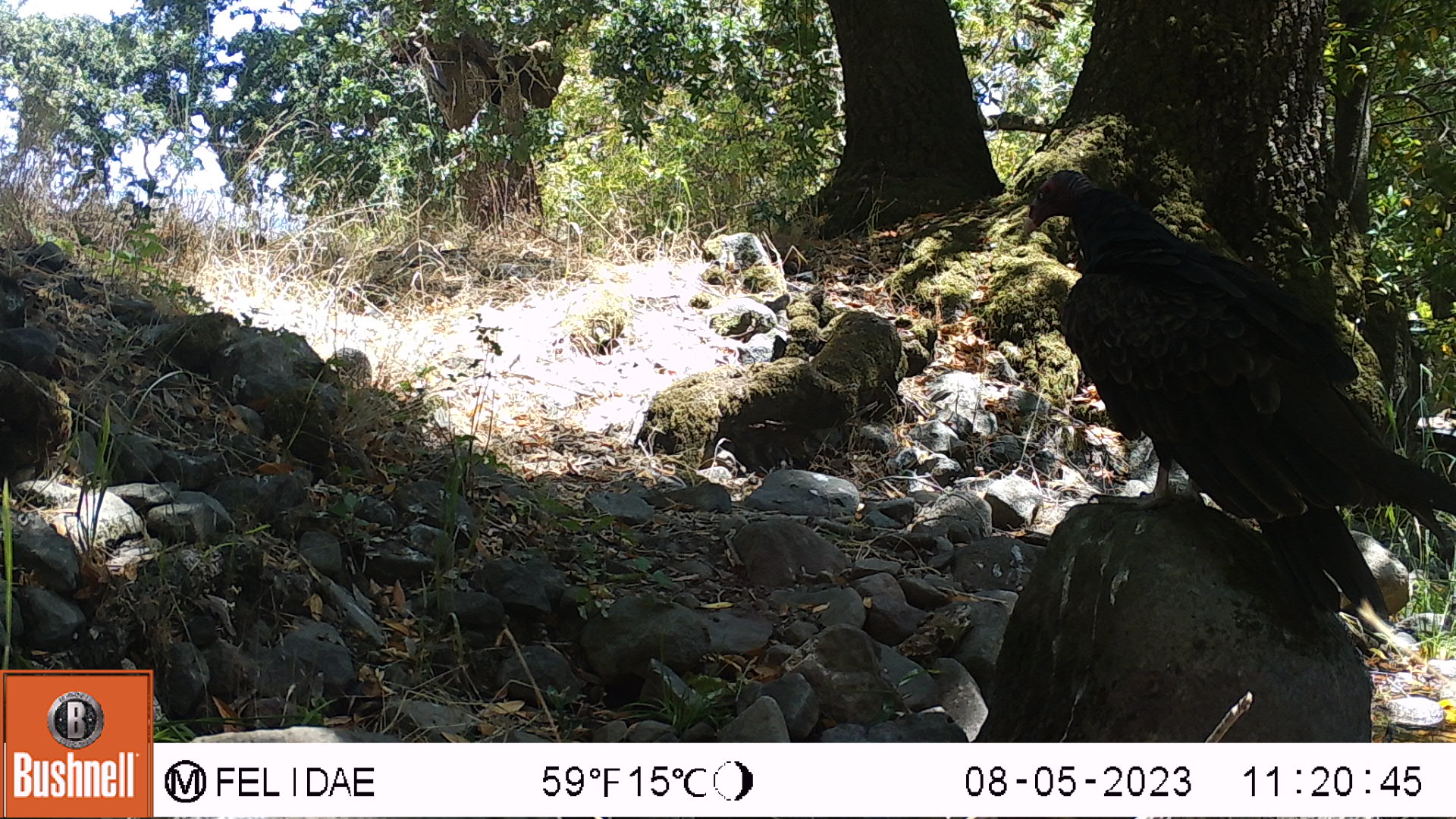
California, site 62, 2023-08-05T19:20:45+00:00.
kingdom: Animalia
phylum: Chordata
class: Aves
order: Cathartiformes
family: Cathartidae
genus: Cathartes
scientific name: Cathartes aura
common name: turkey vulture